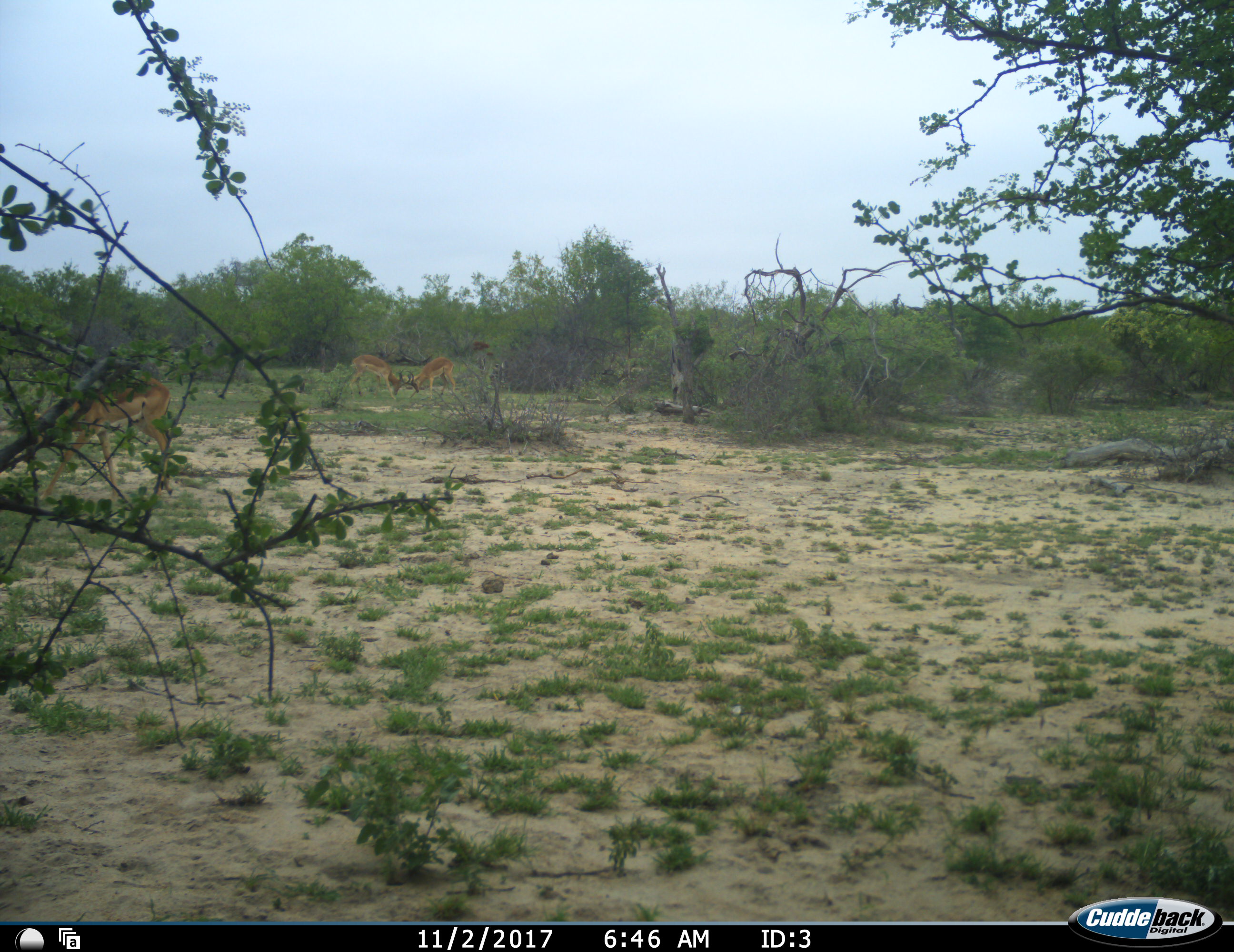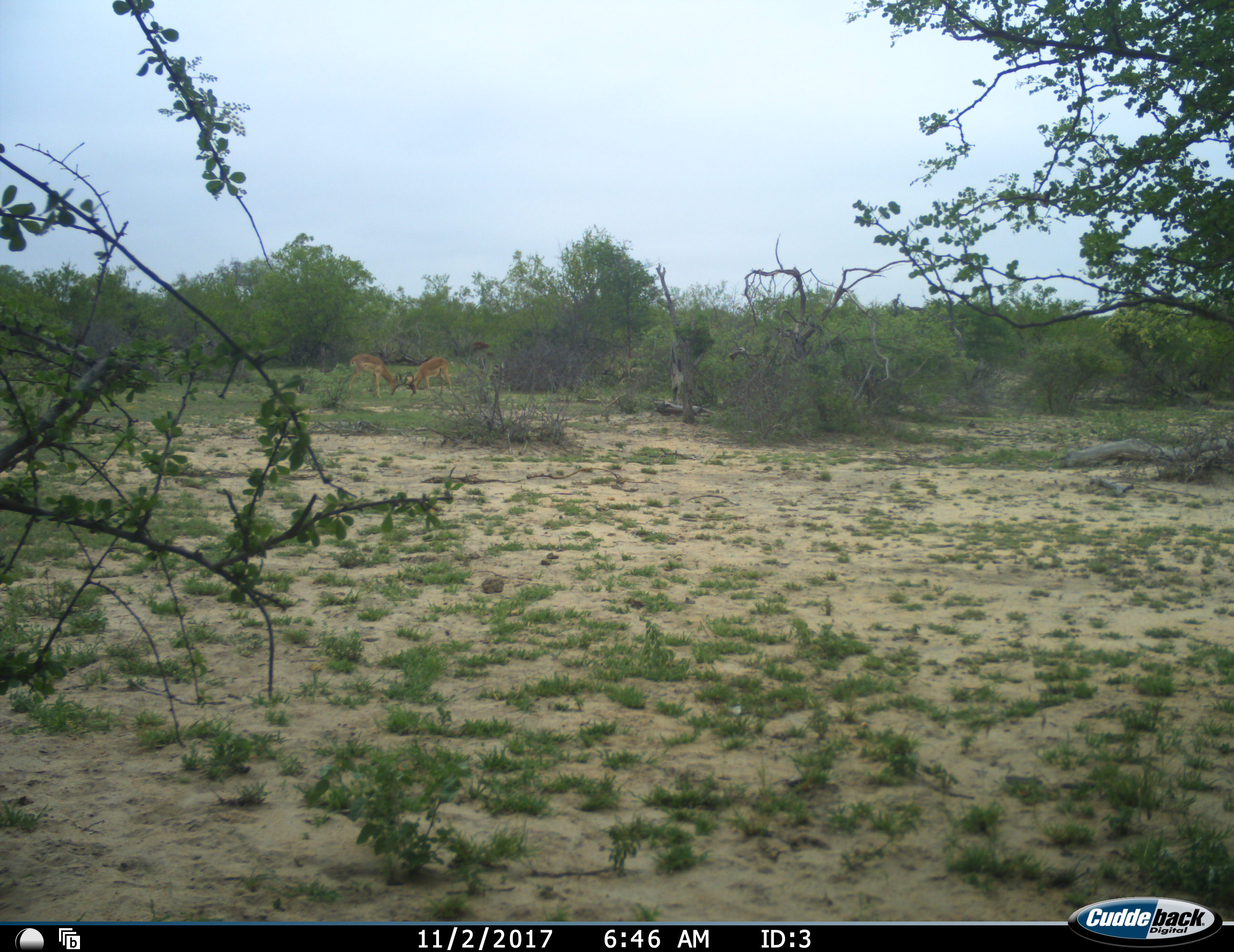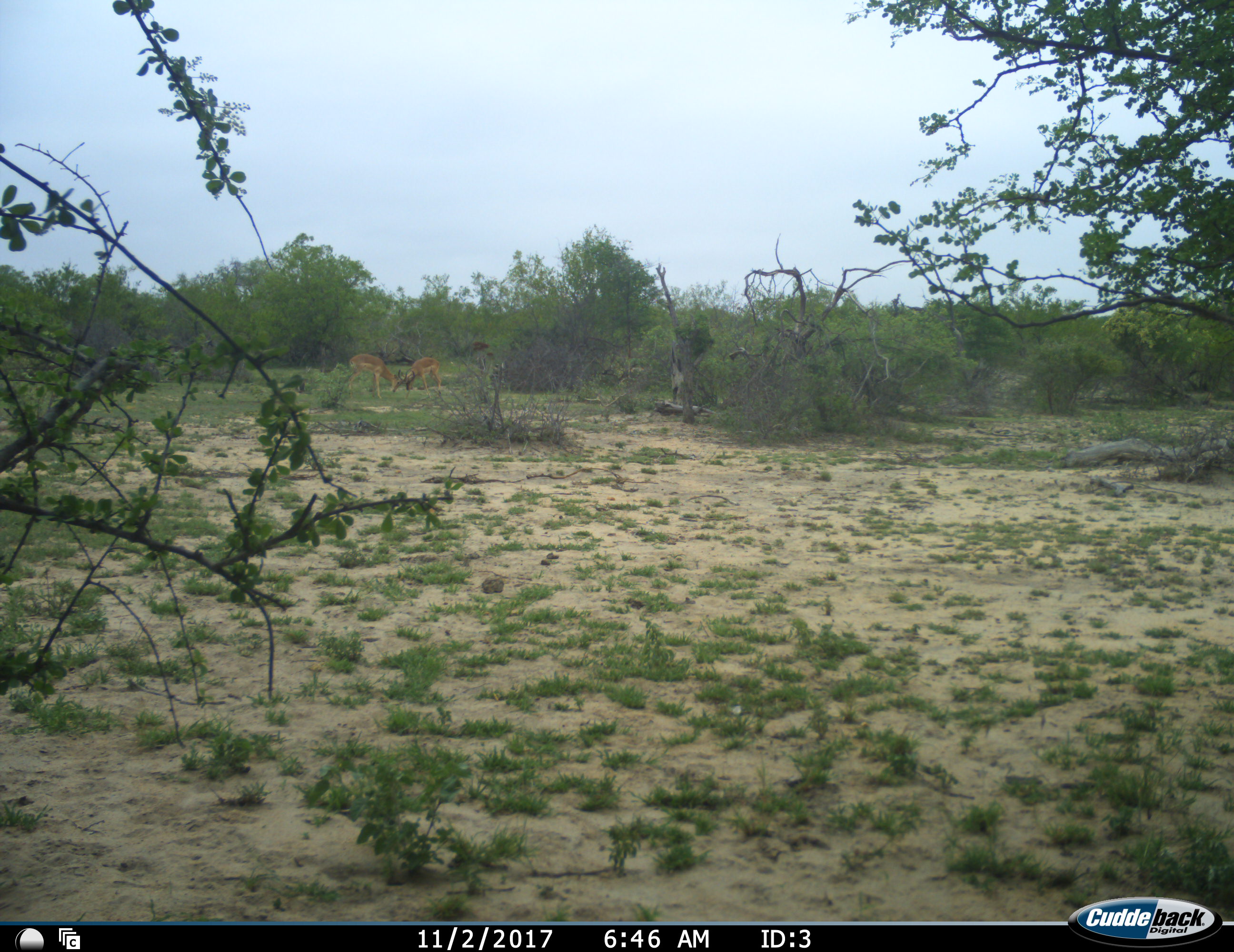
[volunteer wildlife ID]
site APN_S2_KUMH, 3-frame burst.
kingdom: Animalia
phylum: Chordata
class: Mammalia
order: Artiodactyla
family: Bovidae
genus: Aepyceros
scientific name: Aepyceros melampus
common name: impala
Impala (Aepyceros melampus), count 3. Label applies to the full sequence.